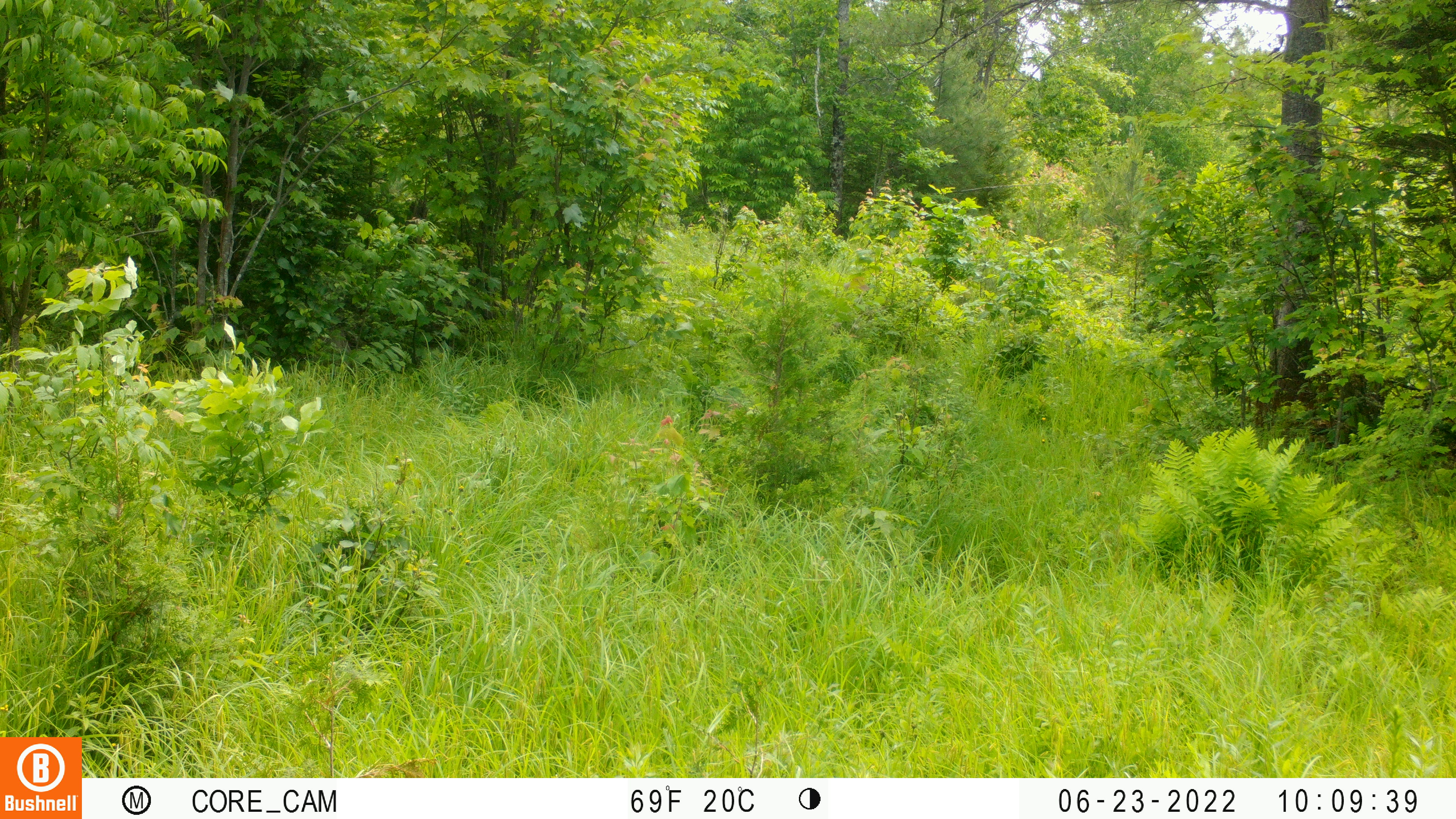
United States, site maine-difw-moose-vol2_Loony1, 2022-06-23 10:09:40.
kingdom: Animalia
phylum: Chordata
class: Mammalia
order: Artiodactyla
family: Cervidae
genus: Alces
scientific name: Alces alces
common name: moose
Moose (Alces alces).